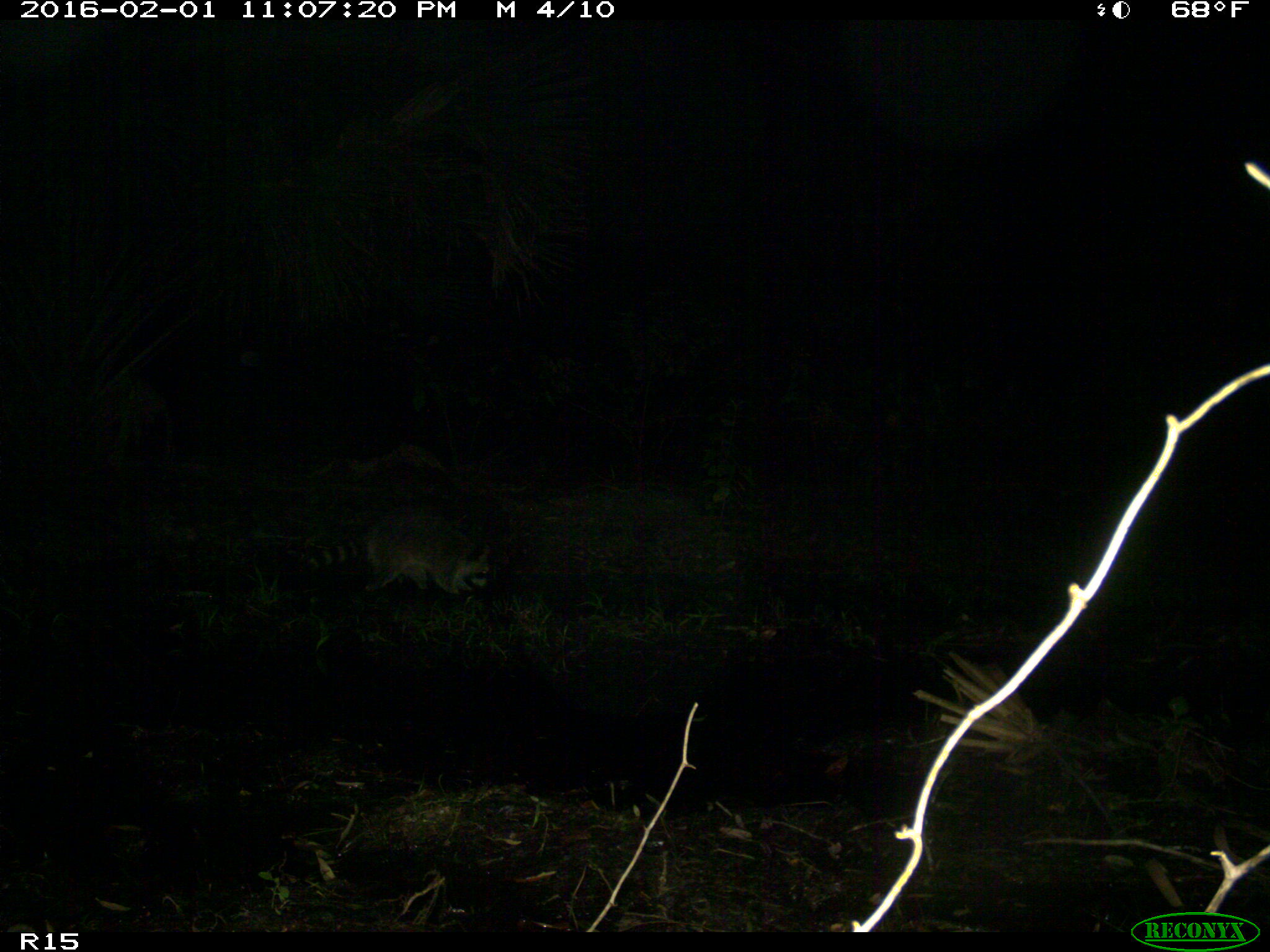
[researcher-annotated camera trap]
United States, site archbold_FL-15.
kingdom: Animalia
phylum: Chordata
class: Mammalia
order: Carnivora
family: Procyonidae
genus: Procyon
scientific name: Procyon lotor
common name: common raccoon